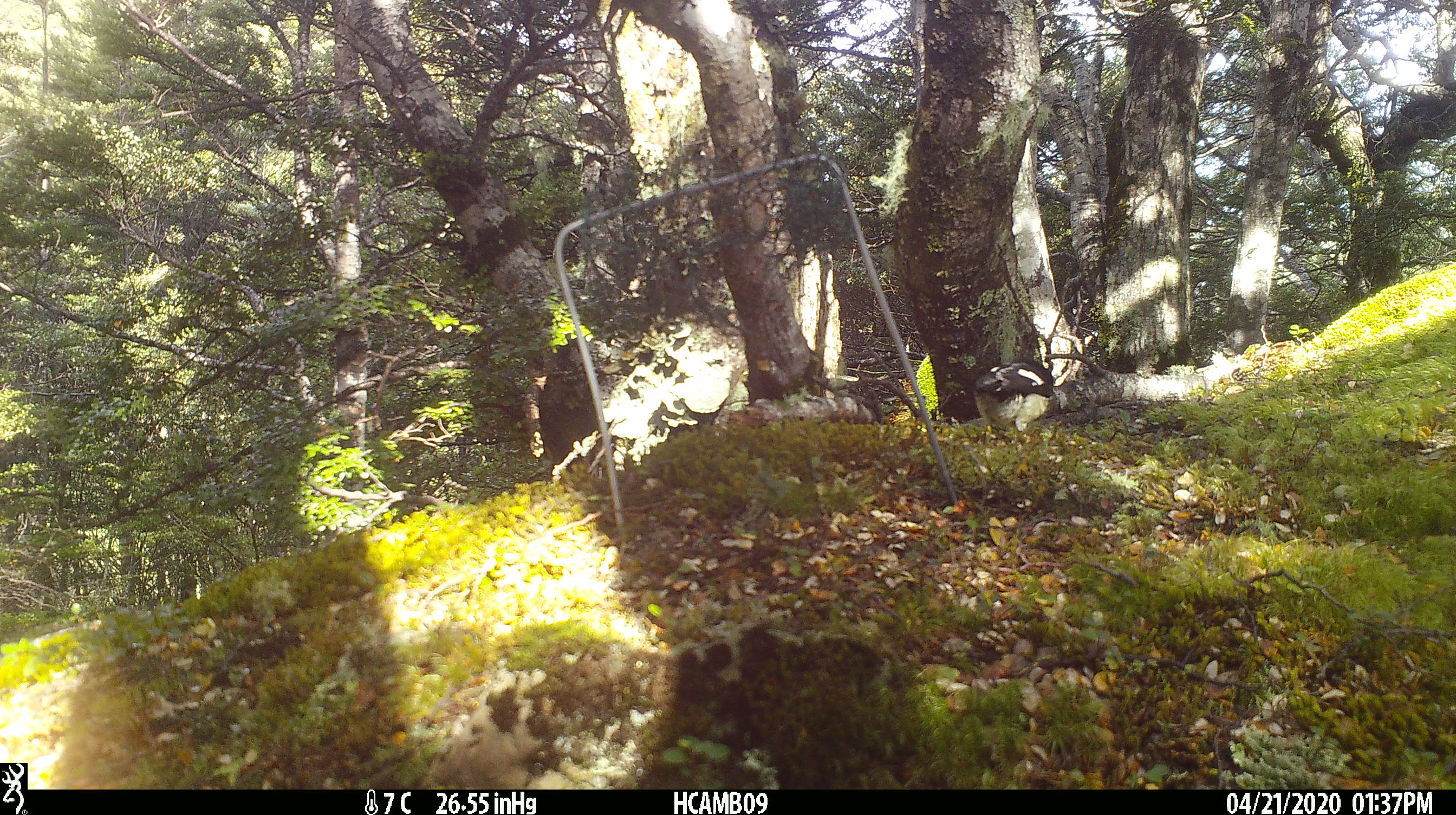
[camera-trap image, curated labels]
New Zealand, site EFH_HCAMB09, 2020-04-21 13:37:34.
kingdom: Animalia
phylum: Chordata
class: Aves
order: Passeriformes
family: Petroicidae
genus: Petroica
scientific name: Petroica macrocephala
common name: tomtit